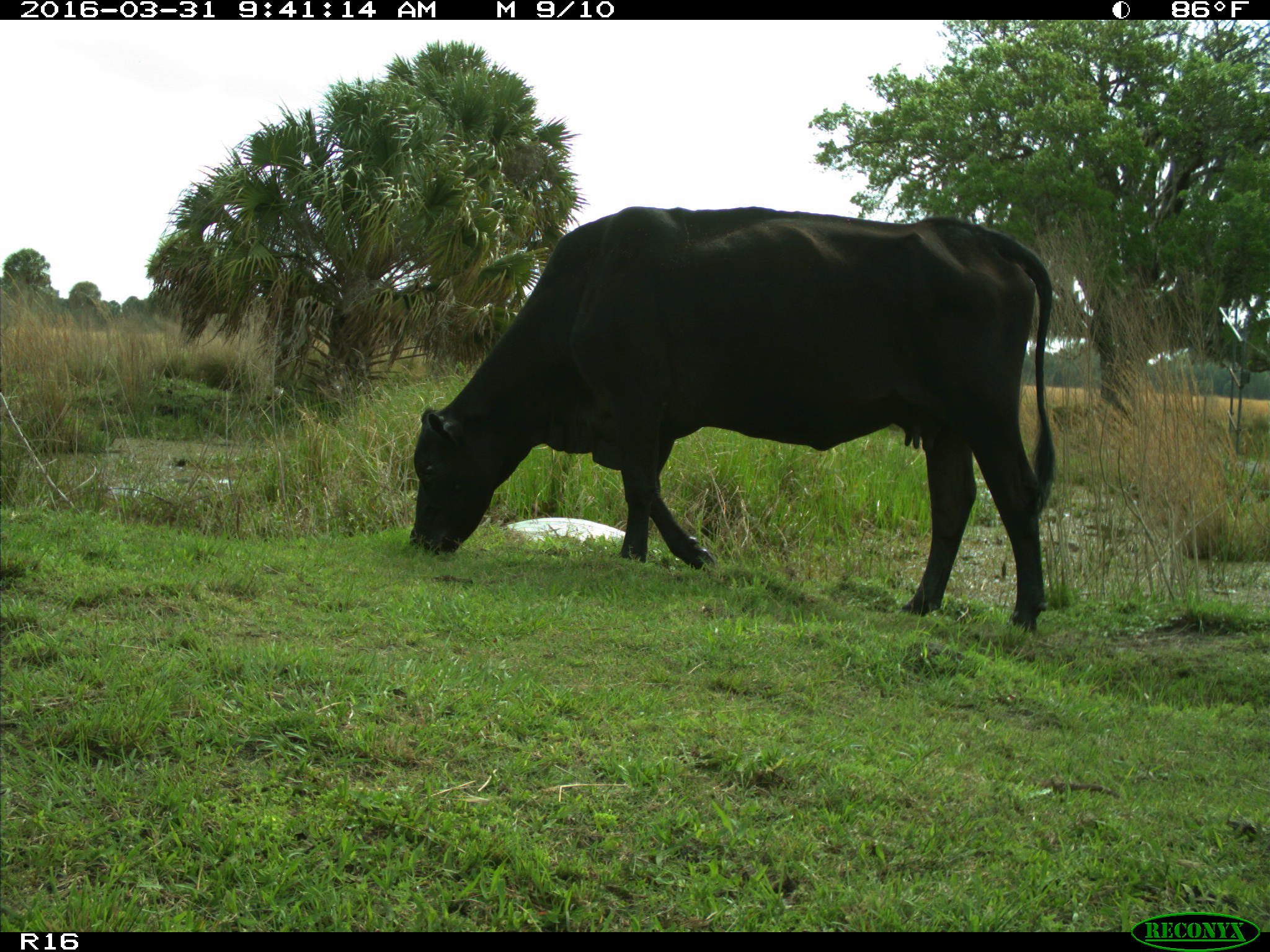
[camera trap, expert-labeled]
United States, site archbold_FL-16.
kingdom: Animalia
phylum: Chordata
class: Mammalia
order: Artiodactyla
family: Bovidae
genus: Bos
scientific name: Bos taurus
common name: domestic cow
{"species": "Bos taurus (domestic cow)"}